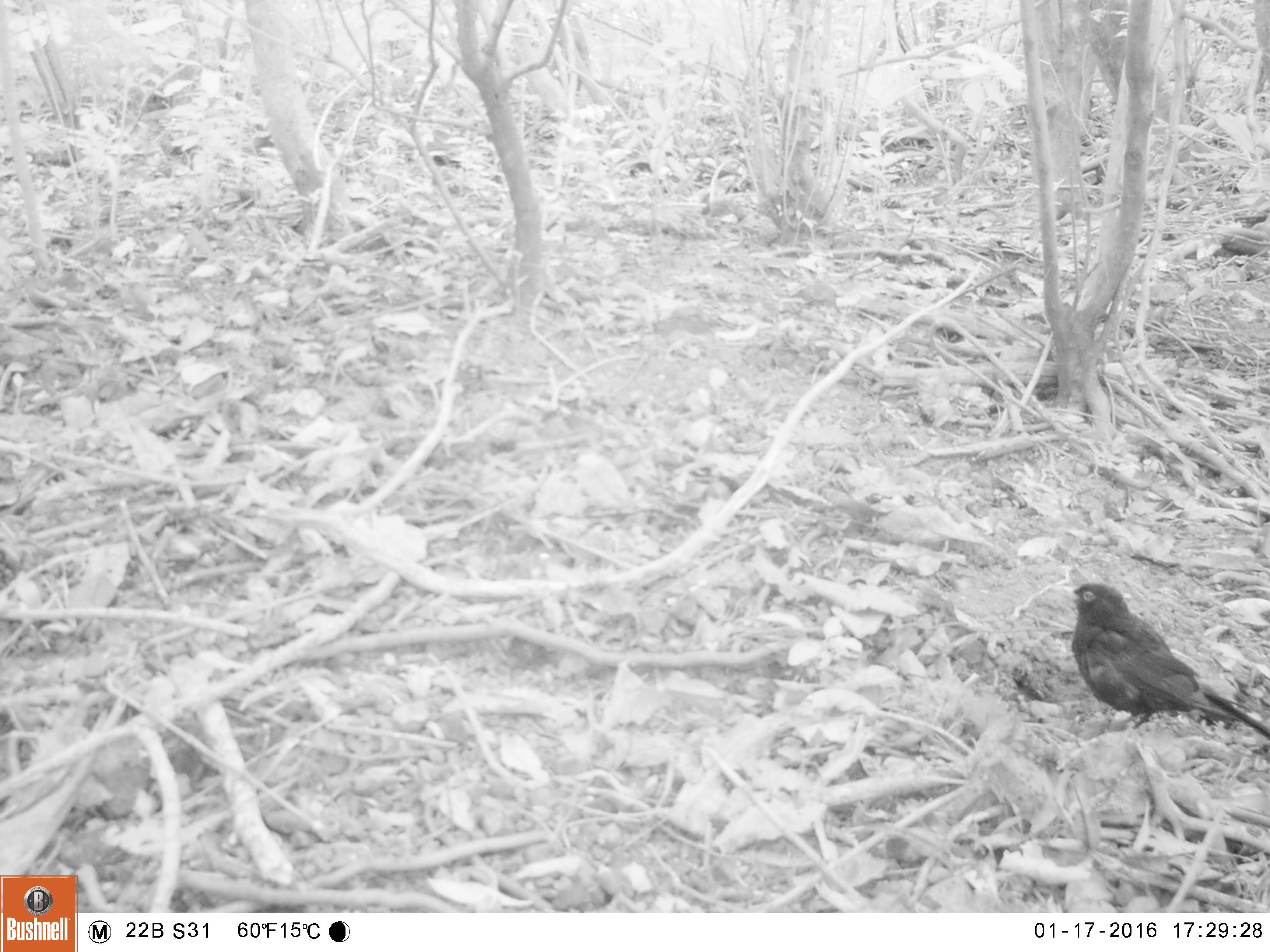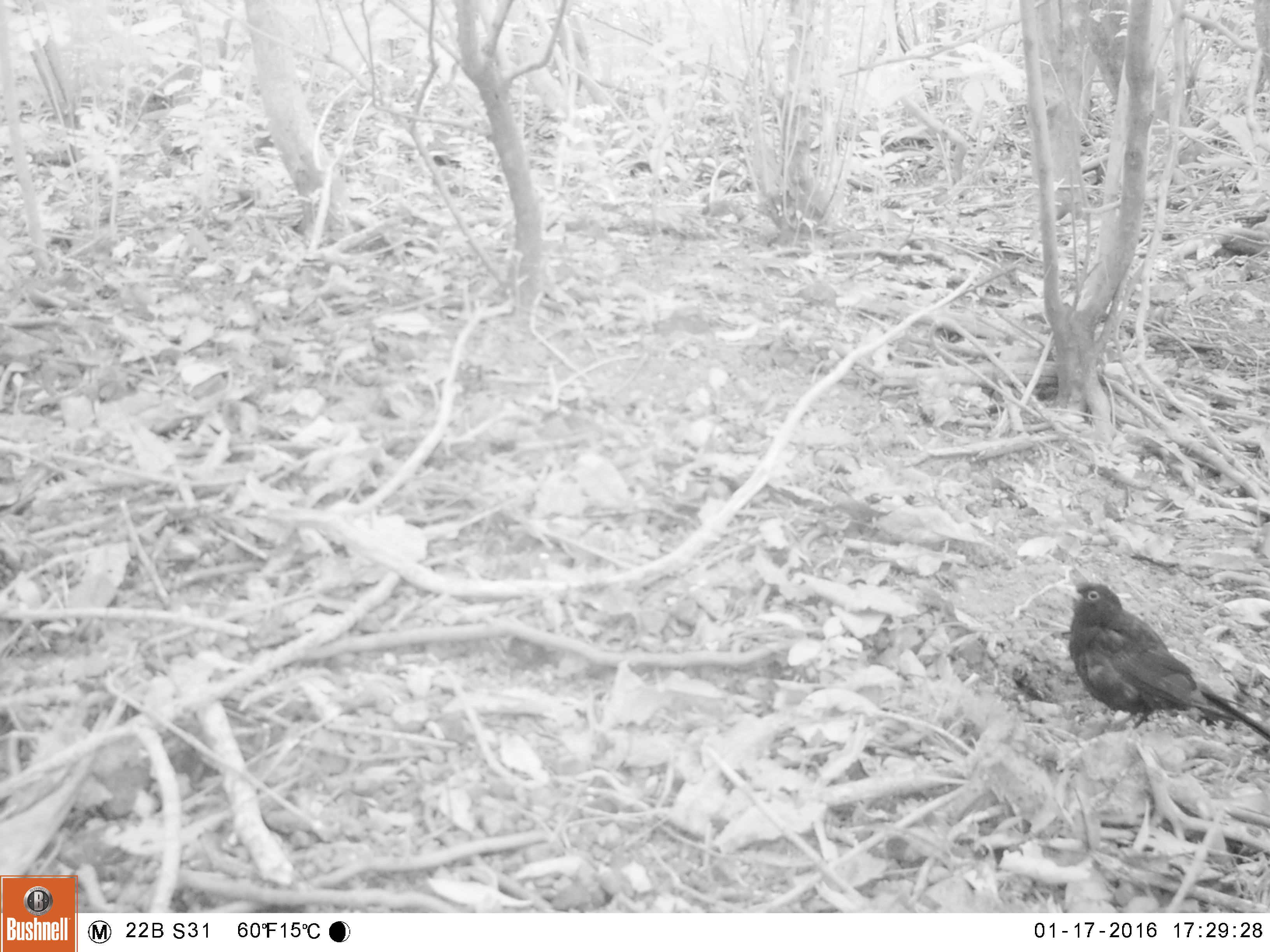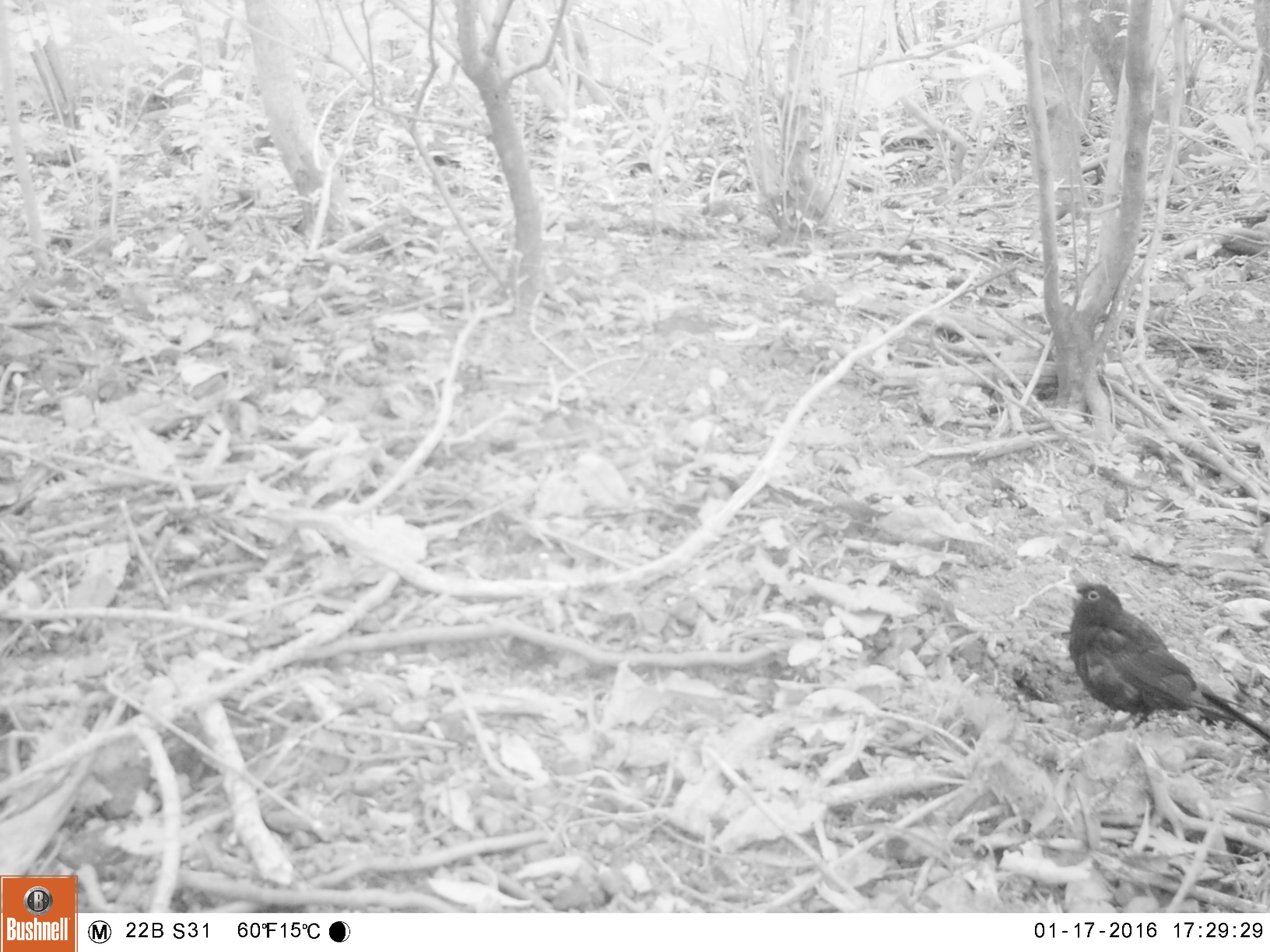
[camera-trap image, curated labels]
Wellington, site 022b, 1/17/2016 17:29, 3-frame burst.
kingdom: Animalia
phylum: Chordata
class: Aves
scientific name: Aves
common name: bird